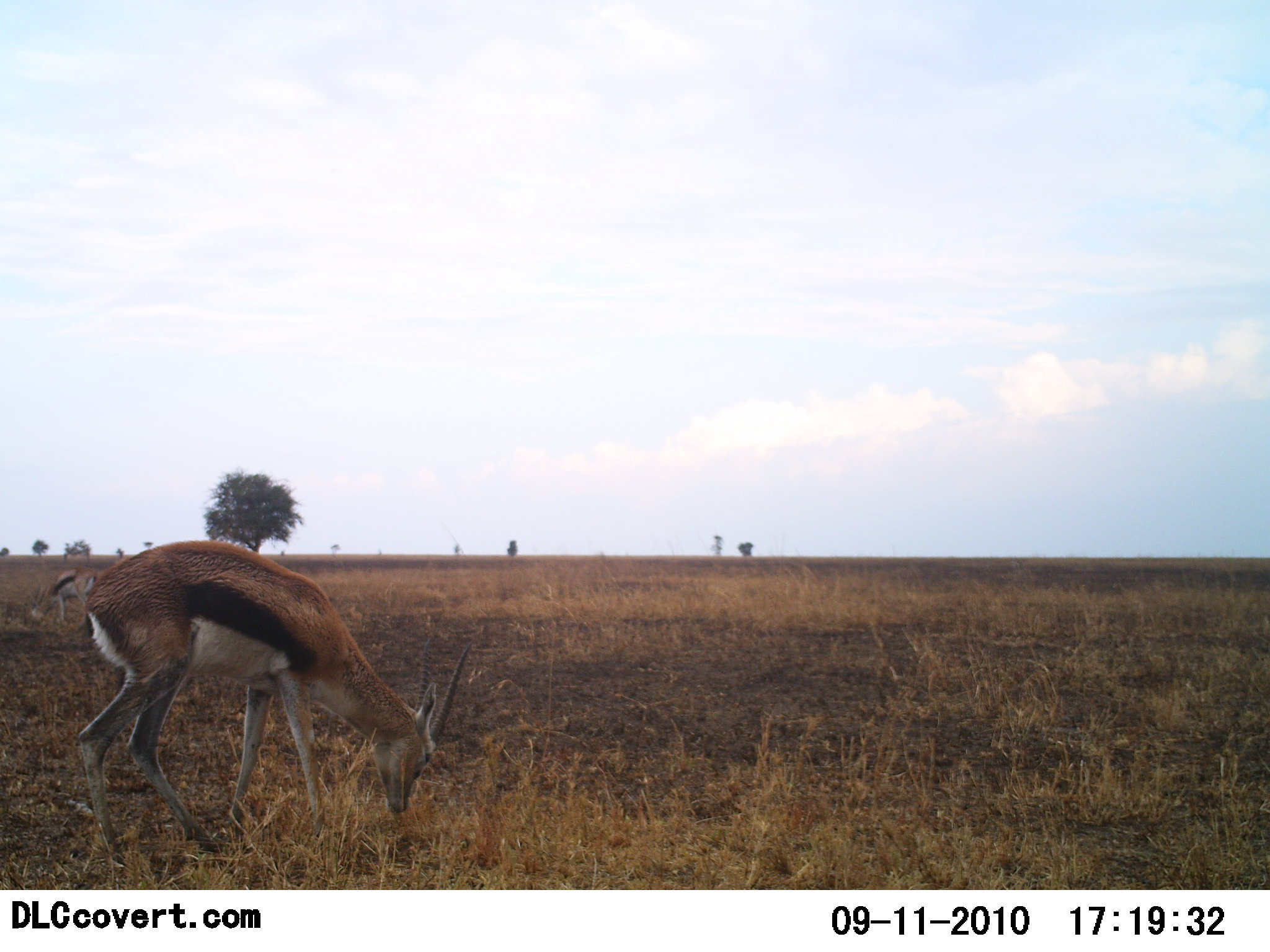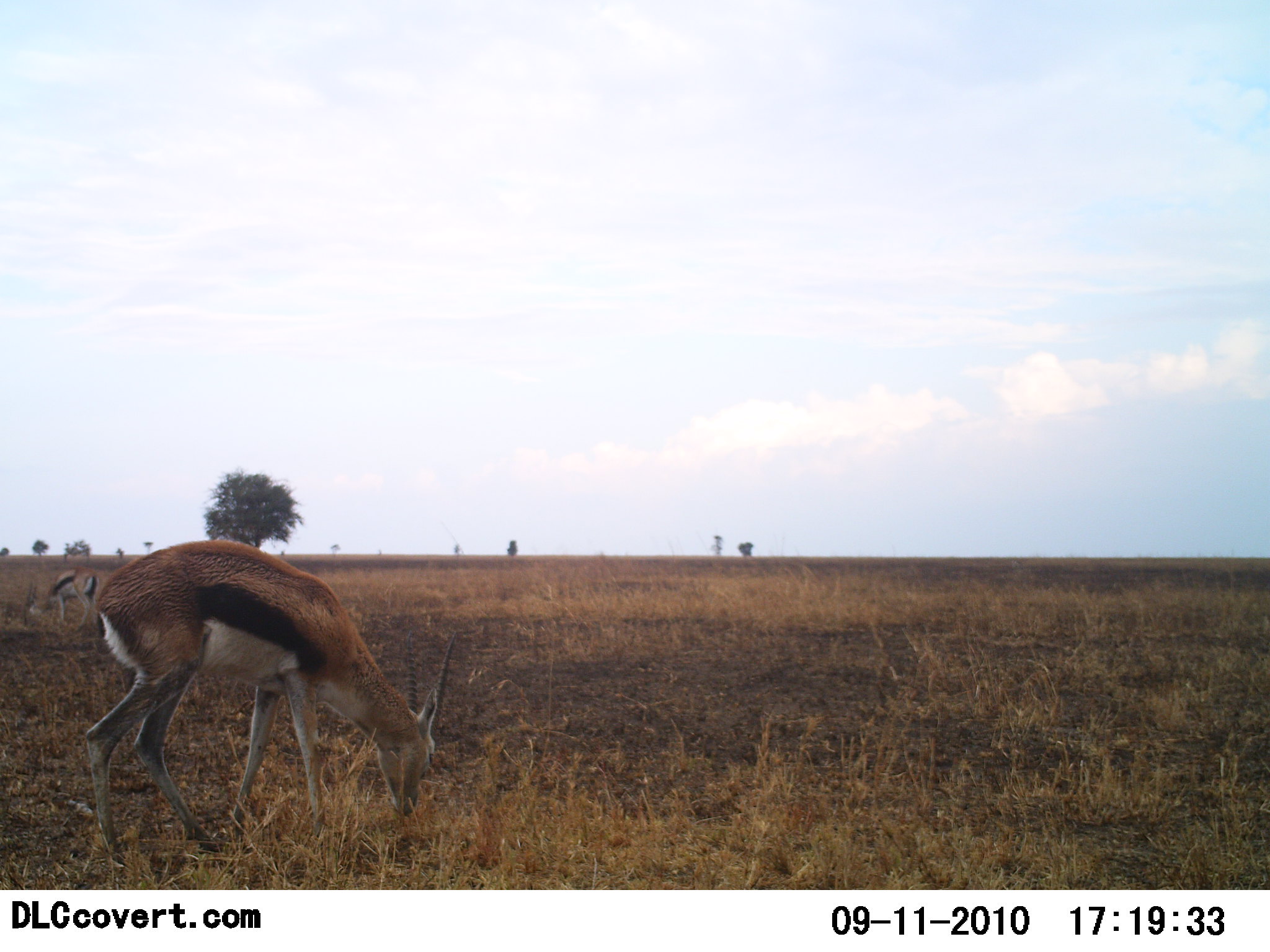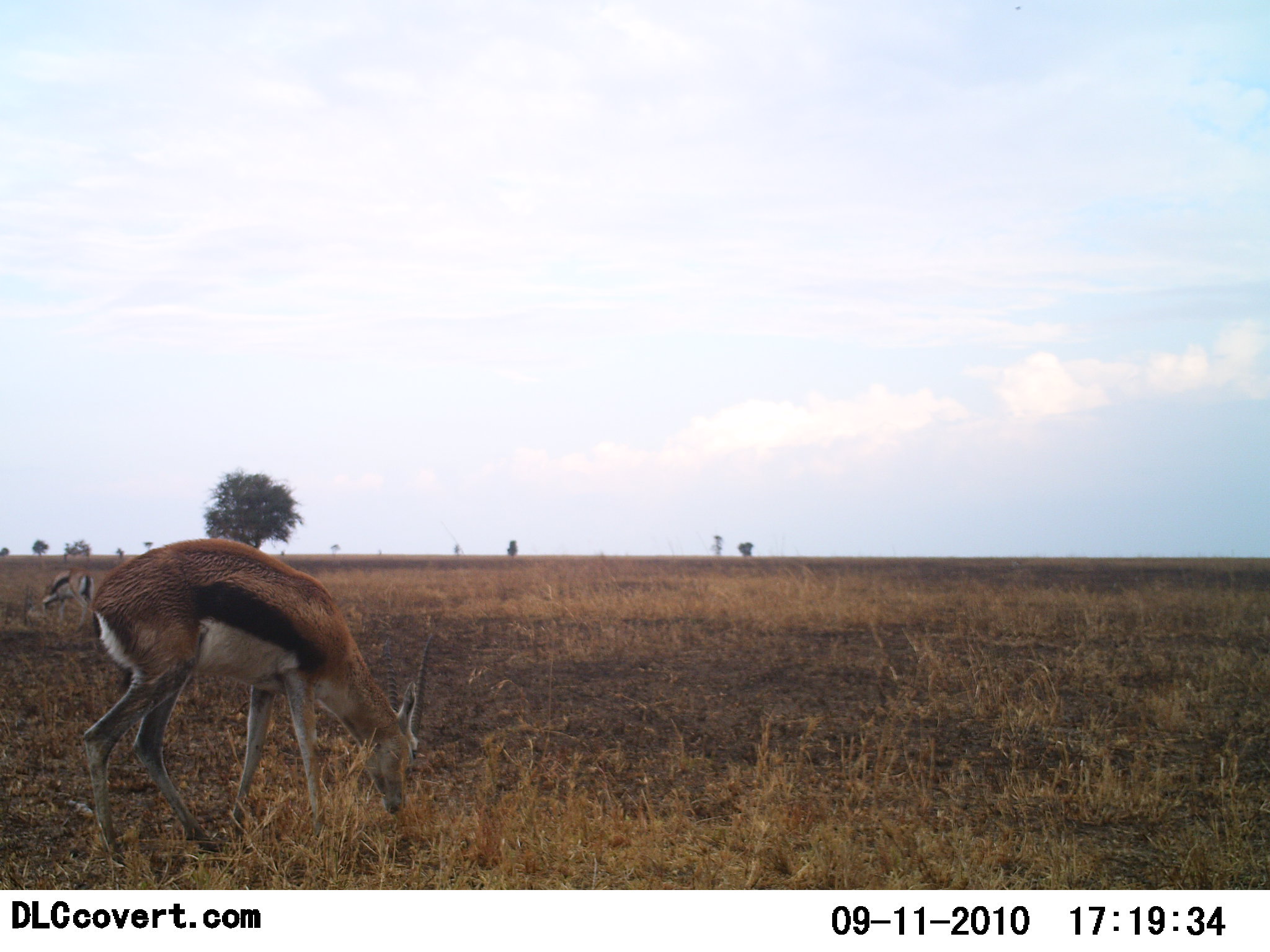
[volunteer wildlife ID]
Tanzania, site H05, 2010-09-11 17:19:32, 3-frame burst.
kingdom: Animalia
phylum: Chordata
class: Mammalia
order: Artiodactyla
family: Bovidae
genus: Eudorcas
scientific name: Eudorcas thomsonii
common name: thomson's gazelle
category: gazellethomsons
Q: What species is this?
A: Gazellethomsons (thomson's gazelle) (Eudorcas thomsonii).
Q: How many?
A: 2.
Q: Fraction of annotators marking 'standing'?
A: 25%.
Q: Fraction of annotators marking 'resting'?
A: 0%.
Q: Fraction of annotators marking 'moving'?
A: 6%.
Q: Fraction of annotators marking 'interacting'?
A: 0%.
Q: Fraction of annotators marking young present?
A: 0%.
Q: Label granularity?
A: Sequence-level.